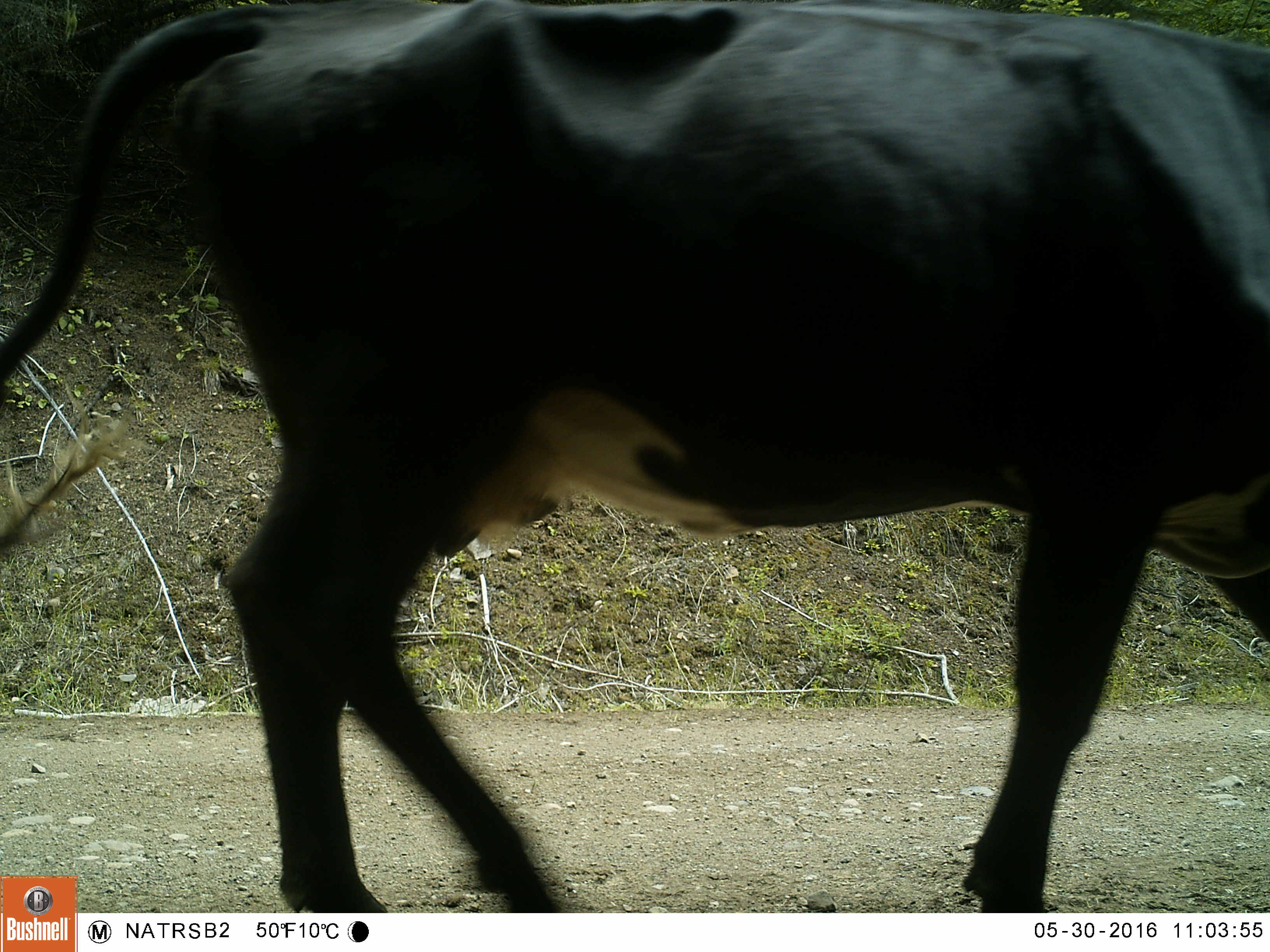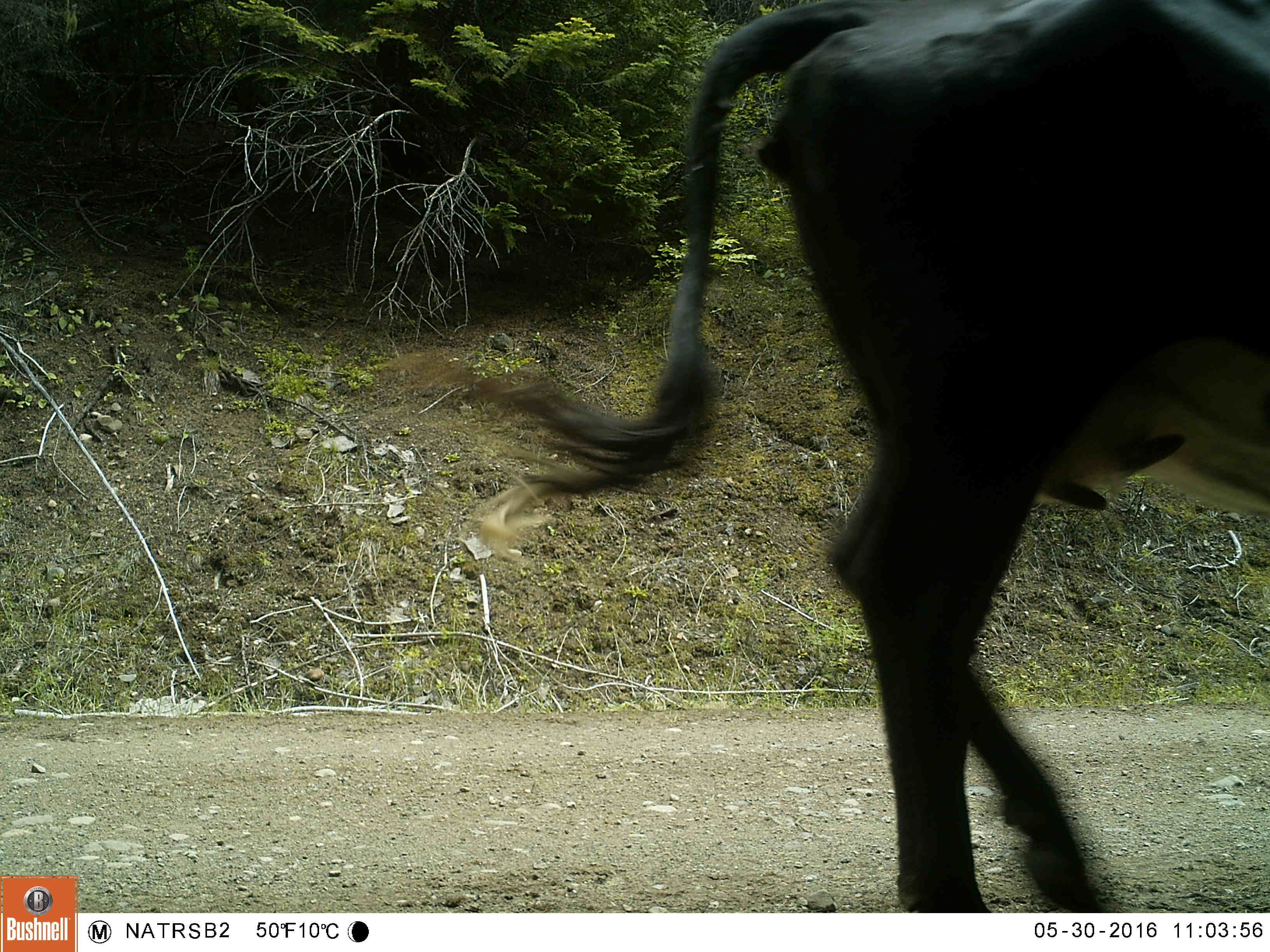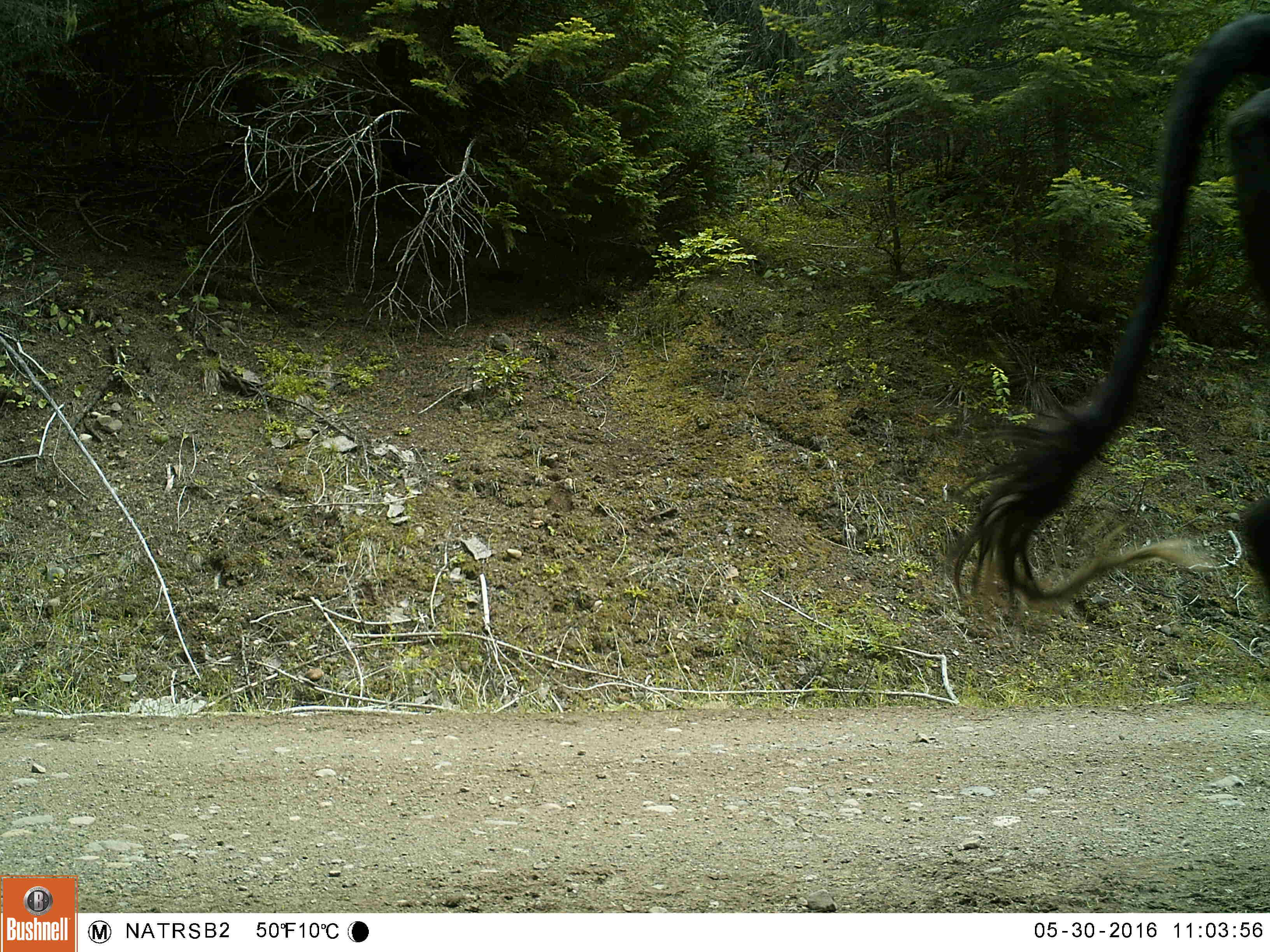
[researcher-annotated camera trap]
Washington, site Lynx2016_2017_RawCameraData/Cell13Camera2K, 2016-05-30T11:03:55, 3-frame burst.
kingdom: Animalia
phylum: Chordata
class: Mammalia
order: Artiodactyla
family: Bovidae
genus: Bos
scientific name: Bos taurus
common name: domestic cattle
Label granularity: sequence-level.